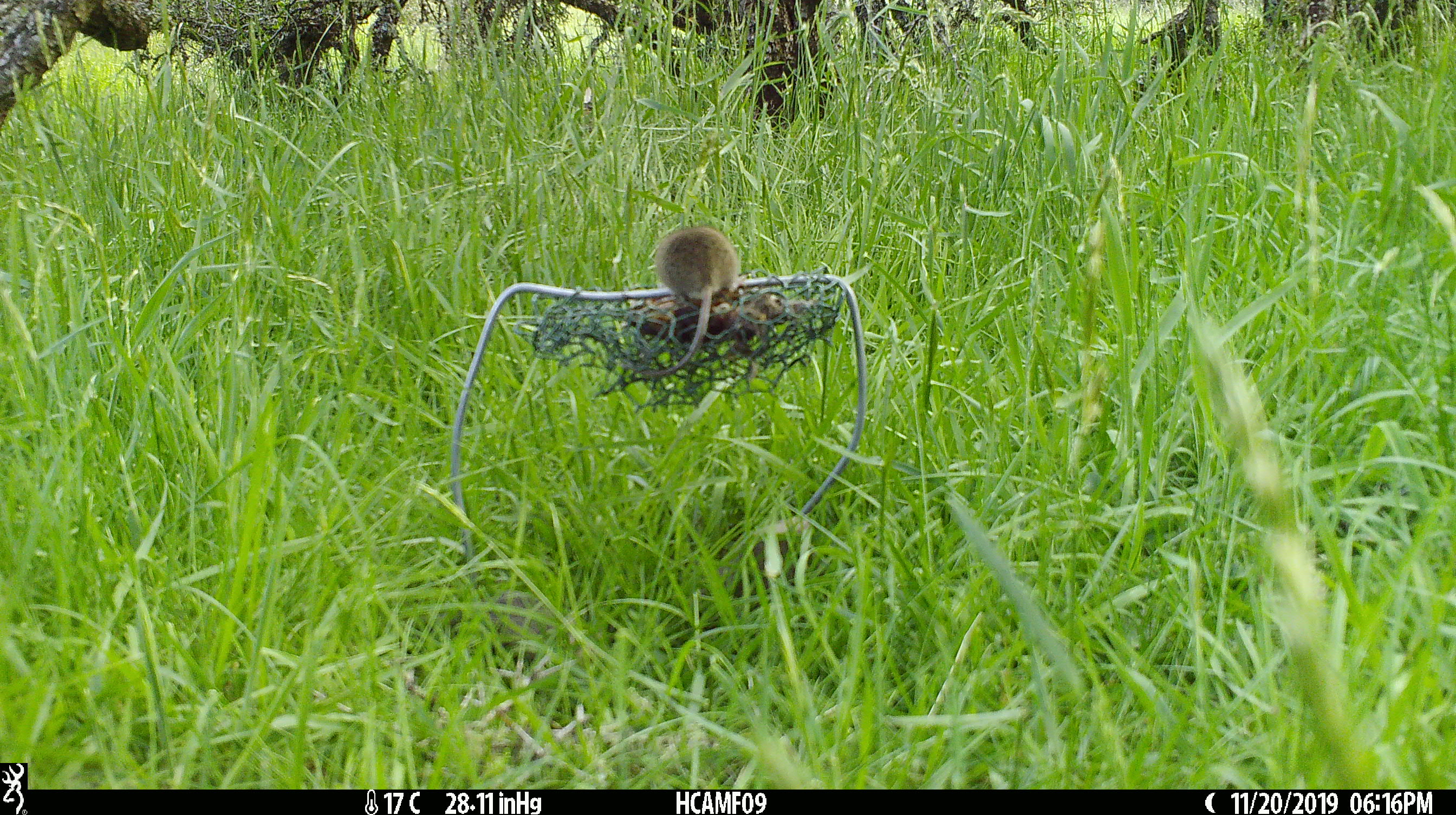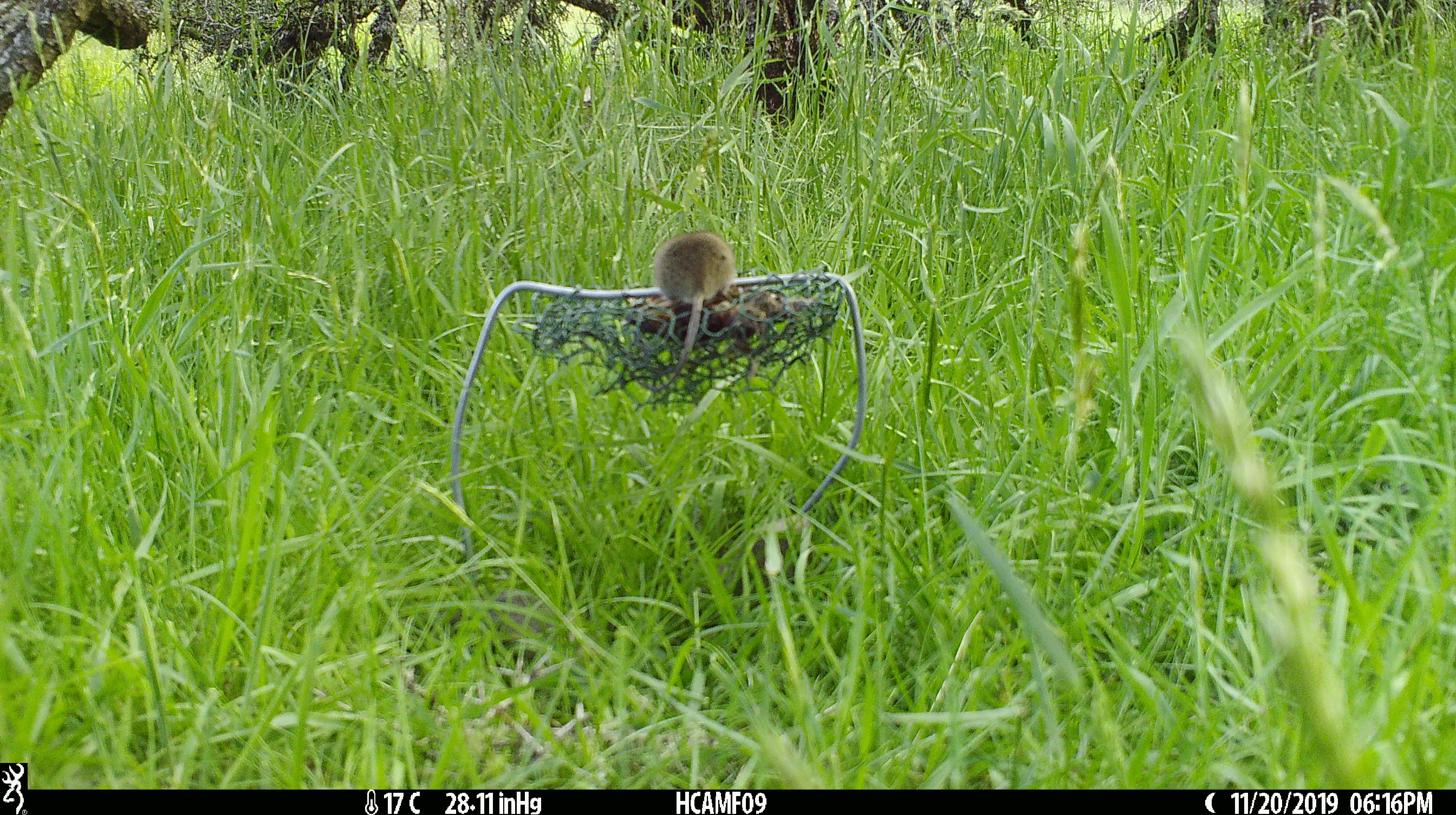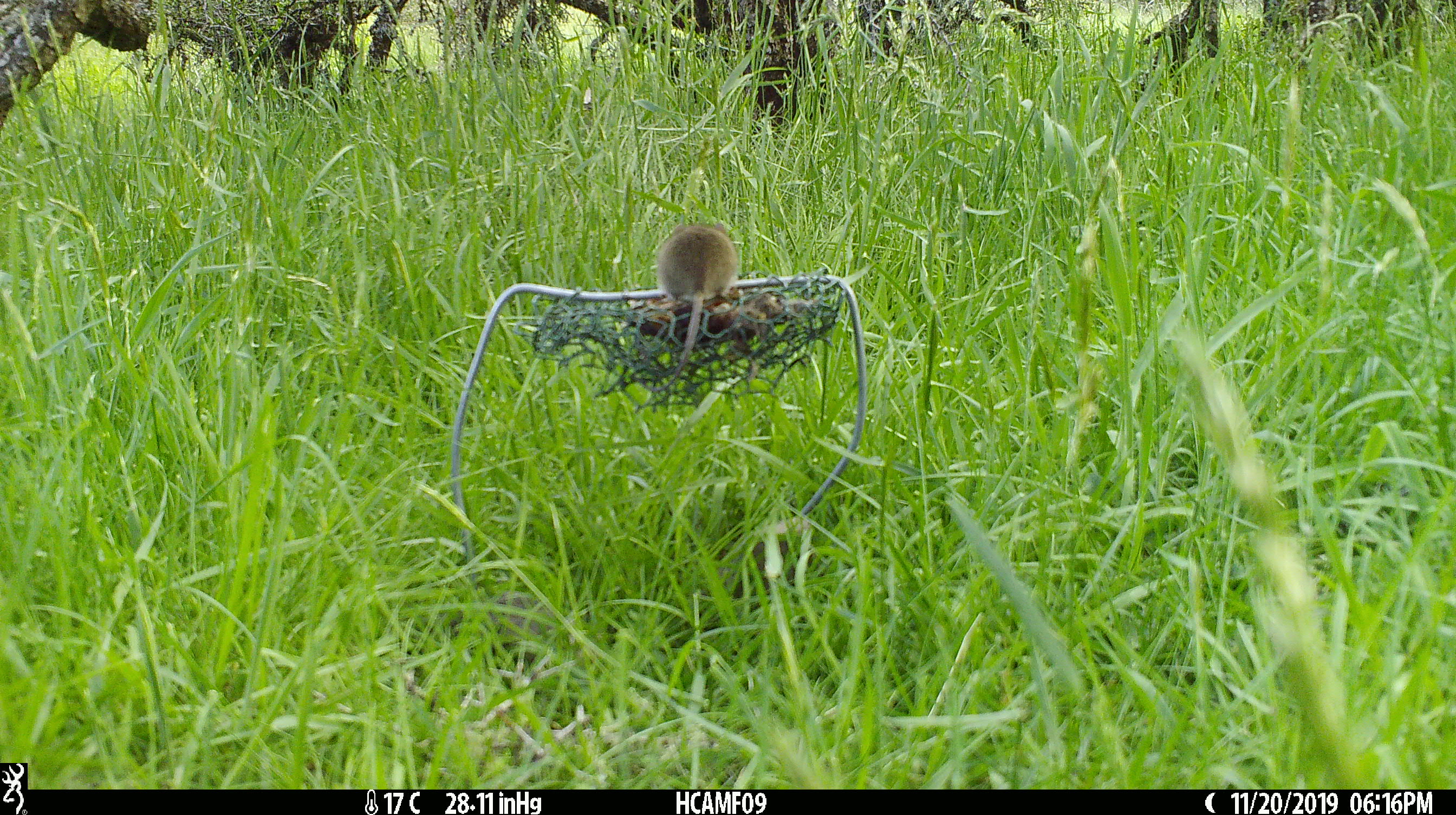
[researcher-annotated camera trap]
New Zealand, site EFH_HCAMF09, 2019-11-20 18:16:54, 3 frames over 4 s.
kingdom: Animalia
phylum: Chordata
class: Mammalia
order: Rodentia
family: Muridae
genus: Mus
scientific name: Mus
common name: mouse